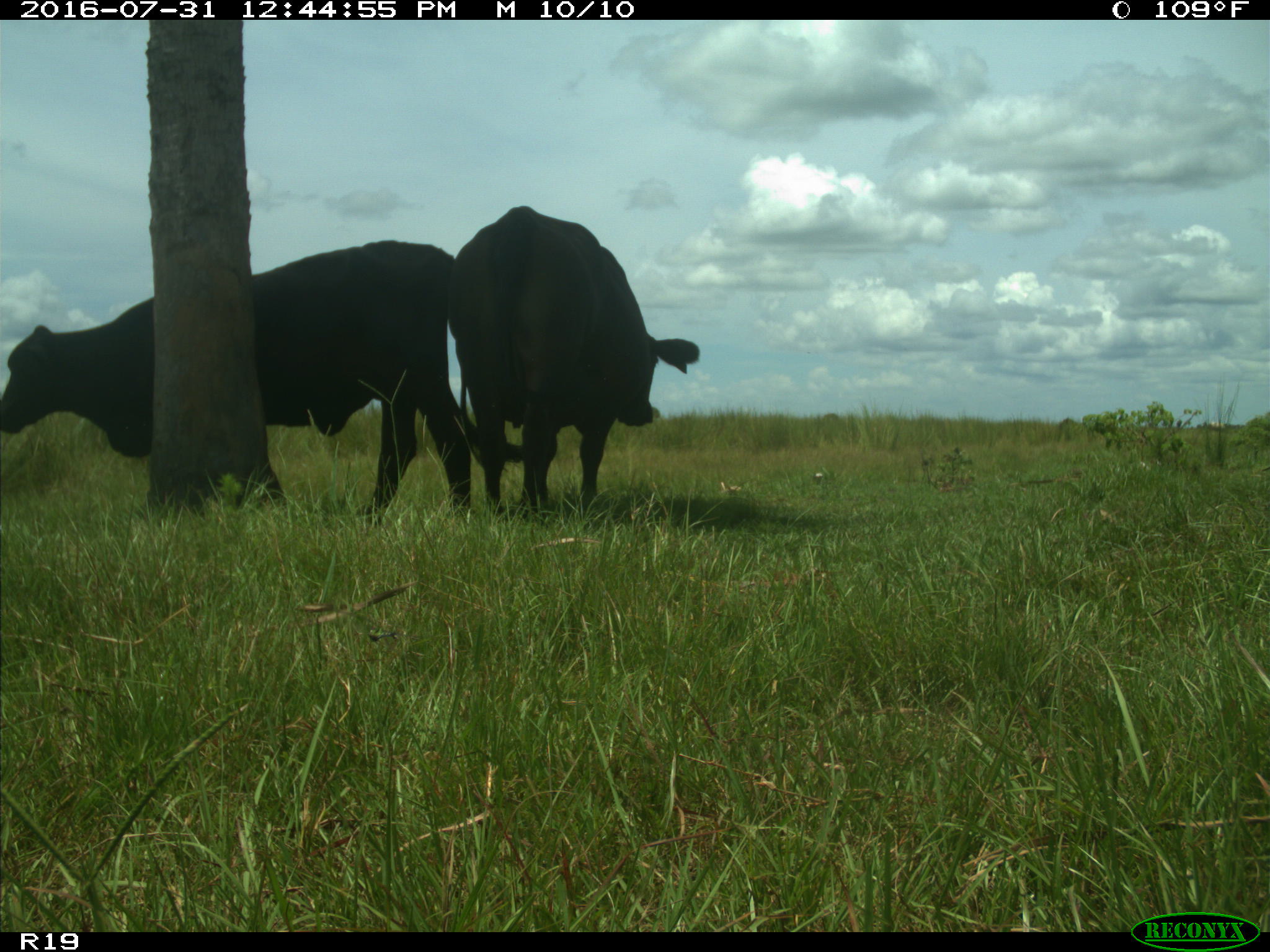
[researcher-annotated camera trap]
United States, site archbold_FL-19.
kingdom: Animalia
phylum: Chordata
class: Mammalia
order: Artiodactyla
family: Bovidae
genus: Bos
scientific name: Bos taurus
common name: domestic cow